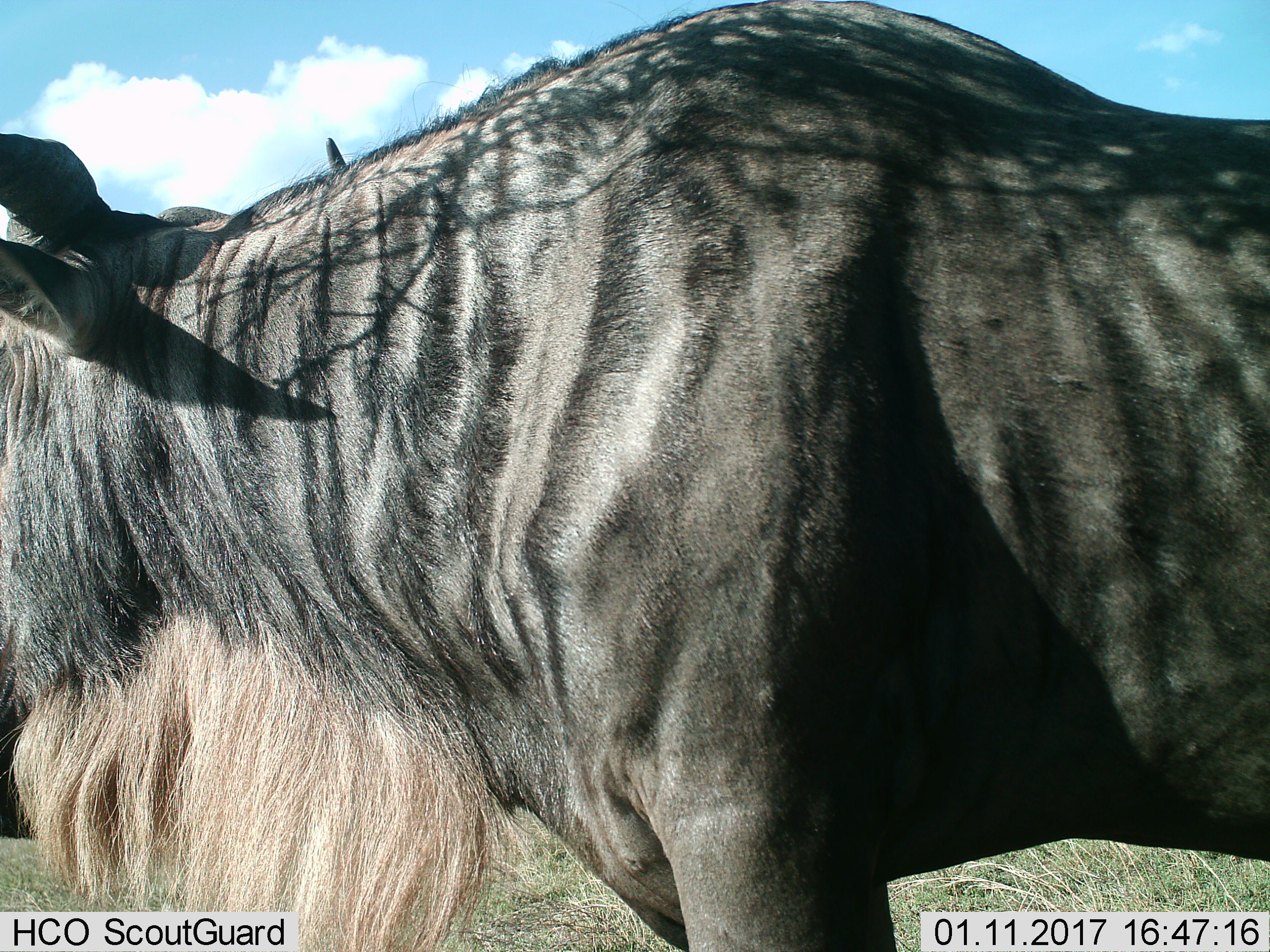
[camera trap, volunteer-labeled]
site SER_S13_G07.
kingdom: Animalia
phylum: Chordata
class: Mammalia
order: Artiodactyla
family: Bovidae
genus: Connochaetes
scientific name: Connochaetes taurinus taurinus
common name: blue wildebeest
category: wildebeestblue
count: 1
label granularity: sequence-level